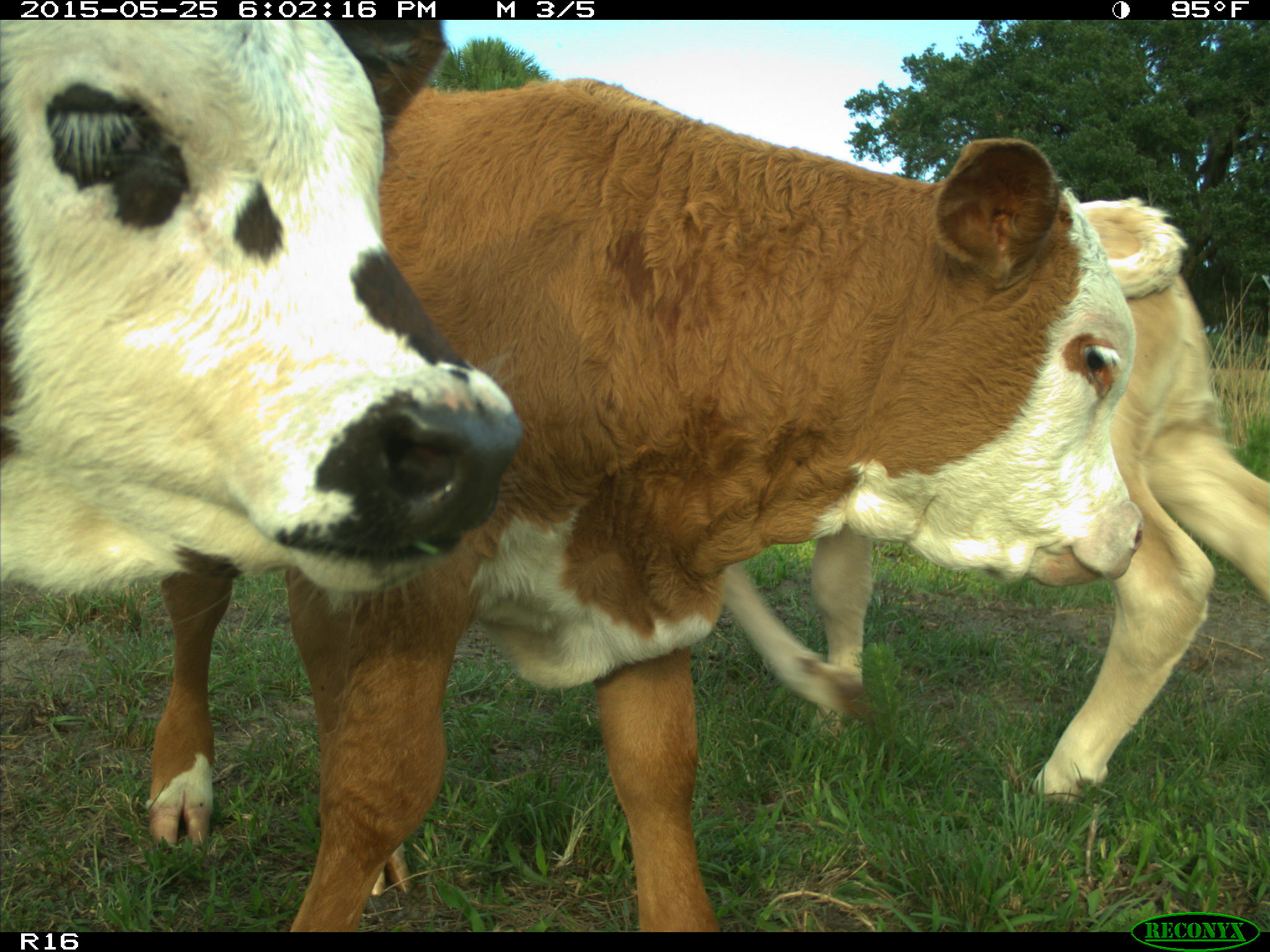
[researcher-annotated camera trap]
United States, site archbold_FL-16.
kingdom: Animalia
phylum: Chordata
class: Mammalia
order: Artiodactyla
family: Bovidae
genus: Bos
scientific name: Bos taurus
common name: domestic cow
Bos taurus (domestic cow).